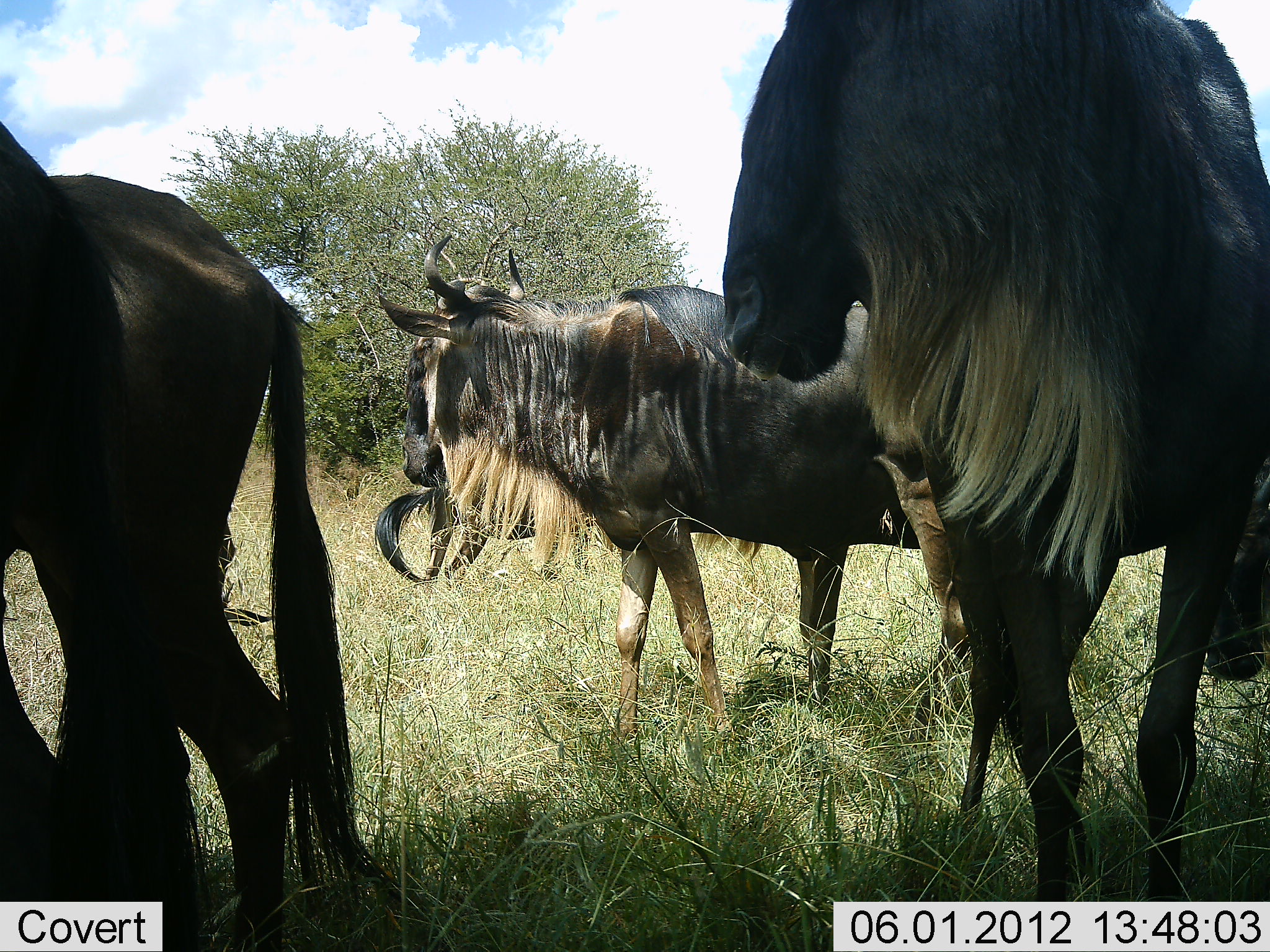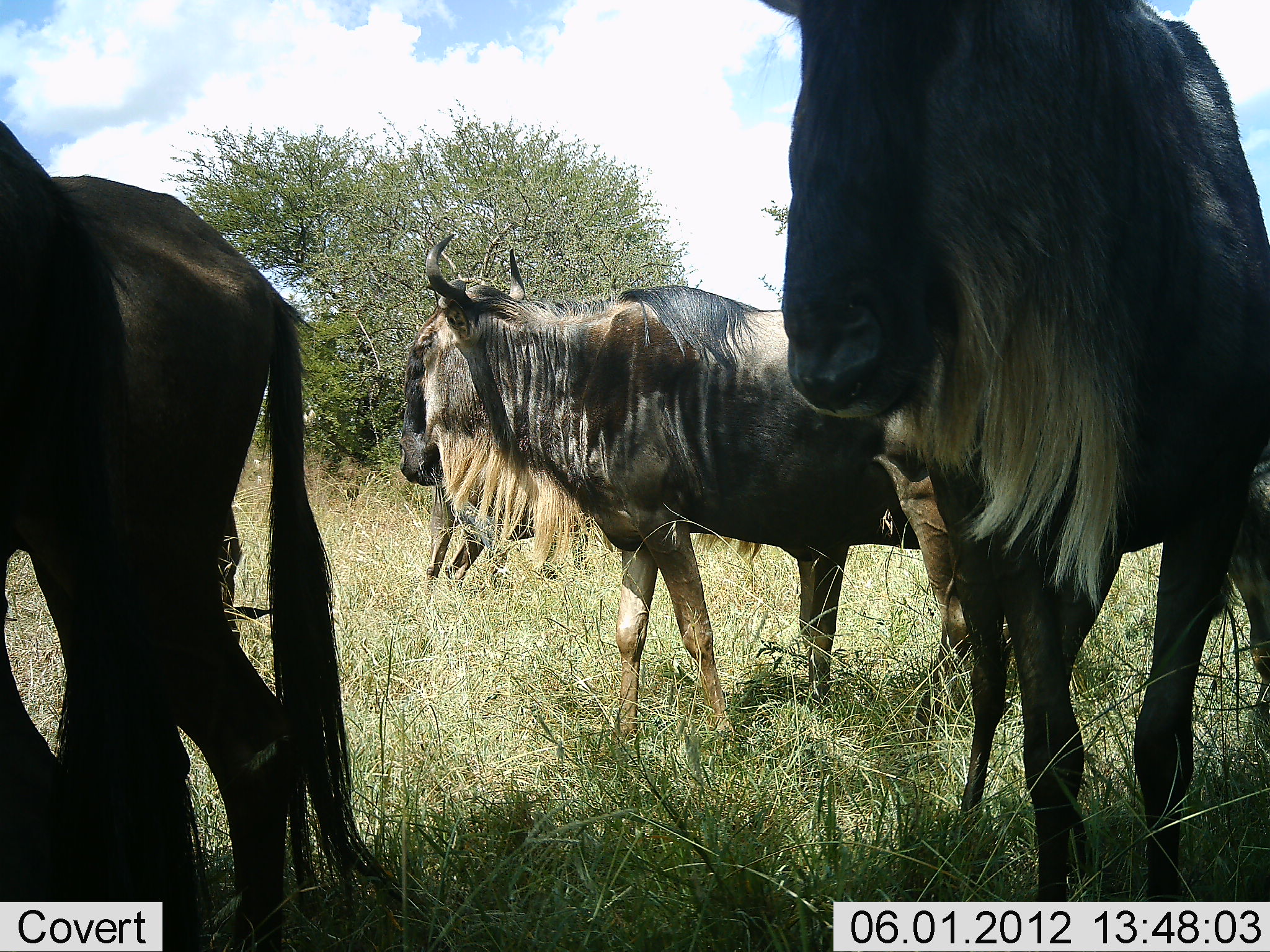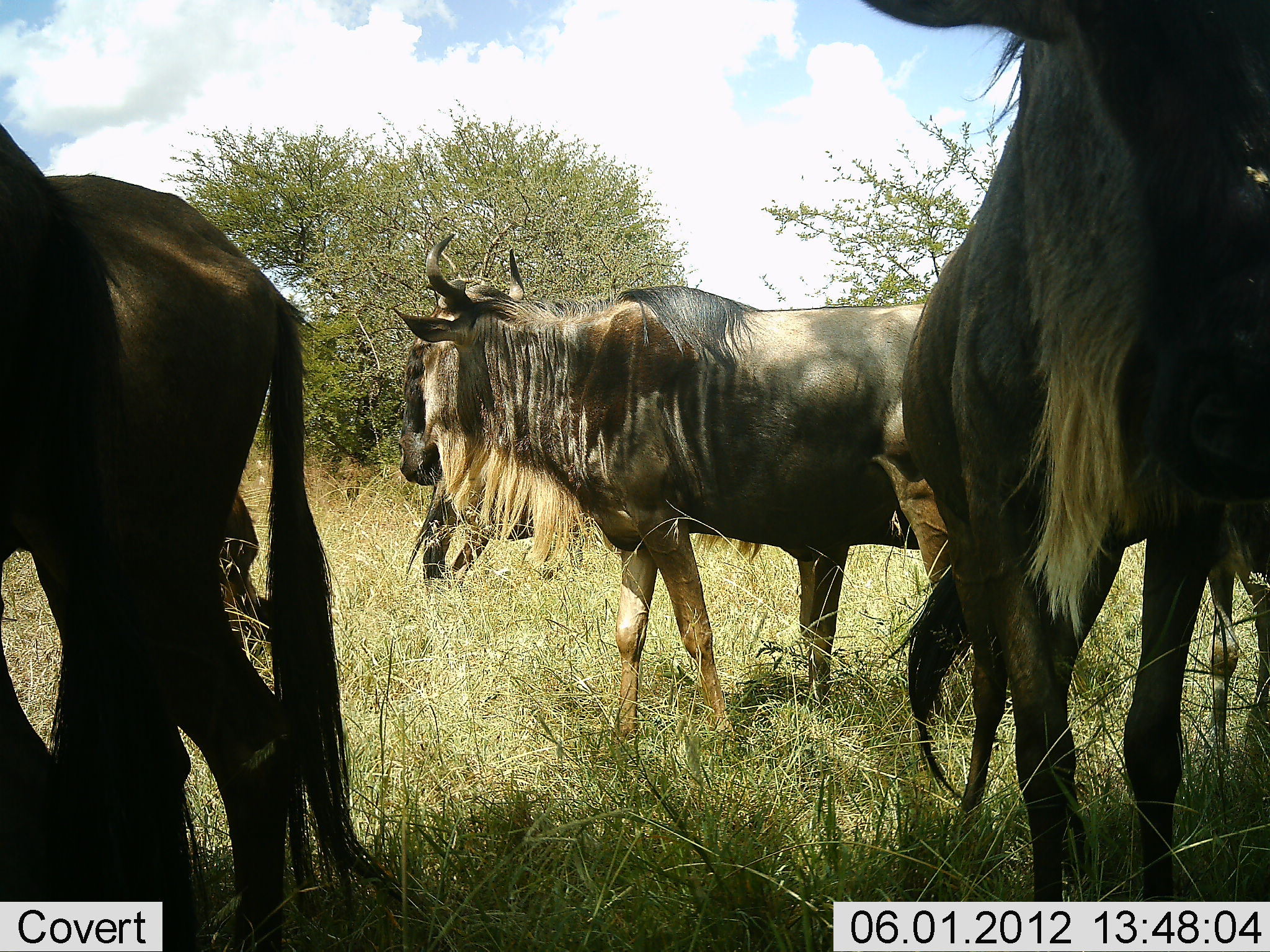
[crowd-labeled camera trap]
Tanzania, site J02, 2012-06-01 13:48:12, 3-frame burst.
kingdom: Animalia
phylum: Chordata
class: Mammalia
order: Artiodactyla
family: Bovidae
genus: Connochaetes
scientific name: Connochaetes taurinus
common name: blue wildebeest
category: wildebeest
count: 6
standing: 100%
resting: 0%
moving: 0%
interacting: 0%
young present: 10%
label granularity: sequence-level